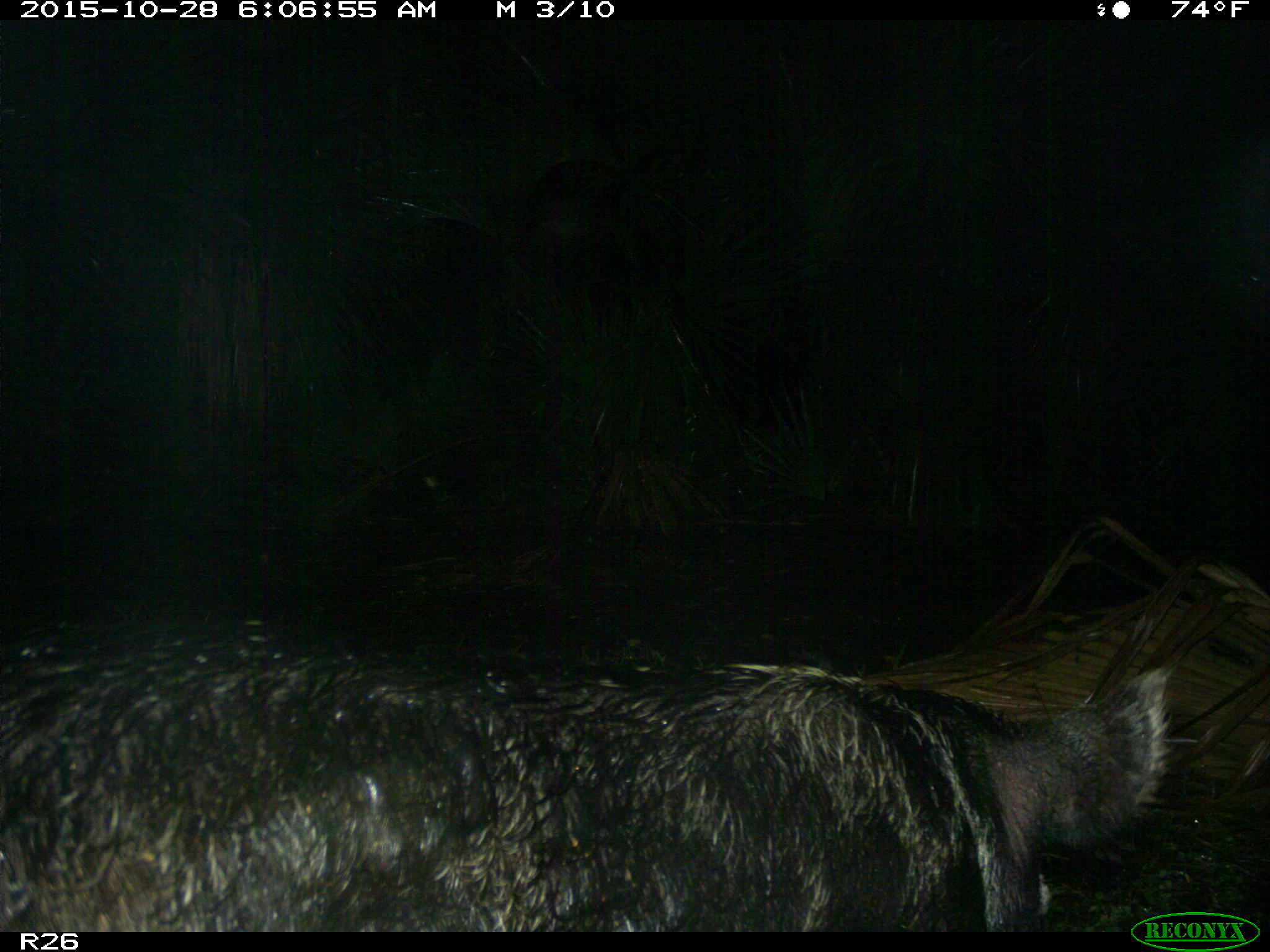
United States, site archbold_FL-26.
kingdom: Animalia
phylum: Chordata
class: Mammalia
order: Artiodactyla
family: Suidae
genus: Sus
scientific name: Sus scrofa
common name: wild boar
Sus scrofa (wild boar).